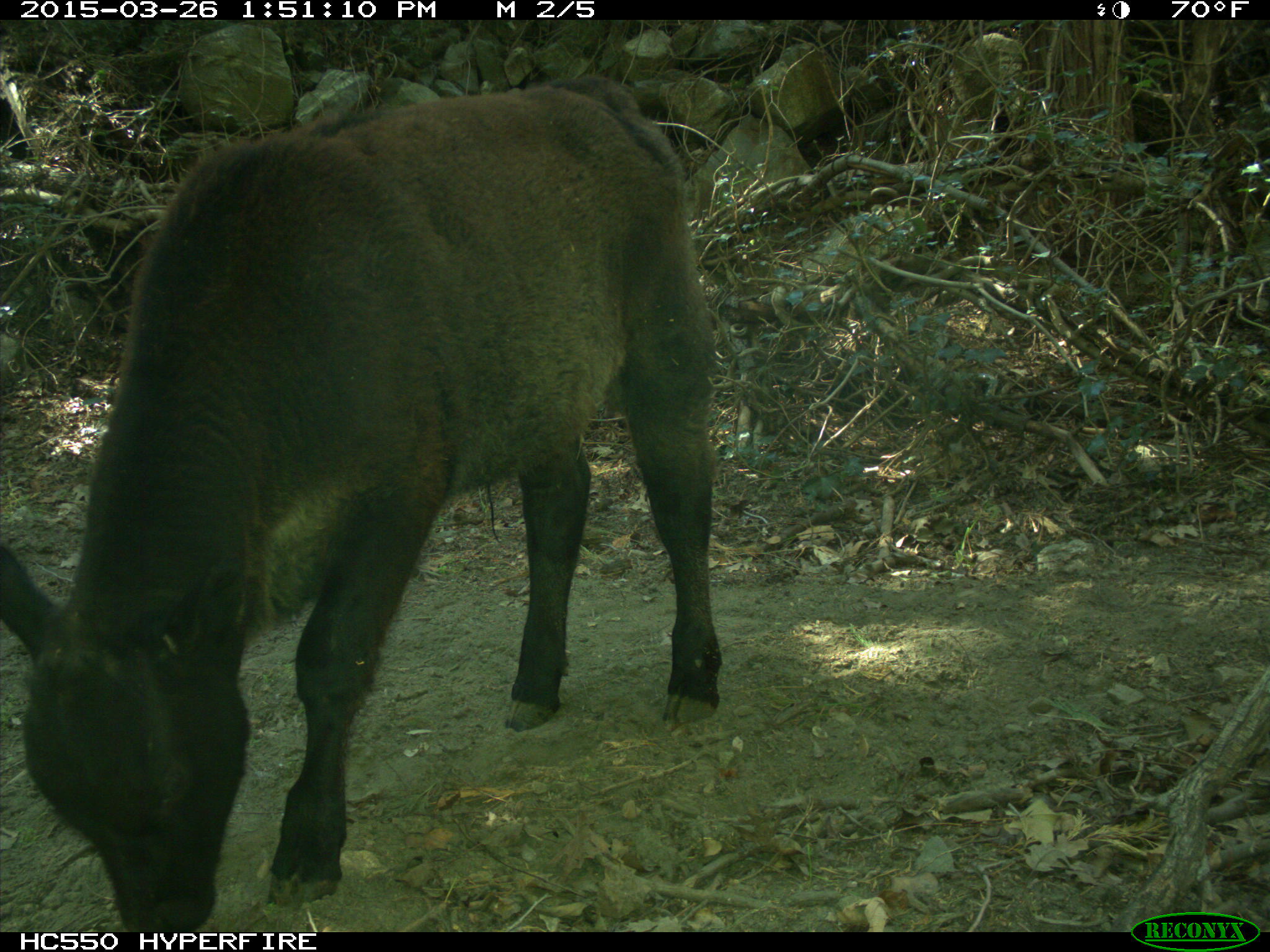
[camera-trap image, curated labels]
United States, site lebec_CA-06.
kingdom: Animalia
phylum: Chordata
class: Mammalia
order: Artiodactyla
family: Bovidae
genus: Bos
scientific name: Bos taurus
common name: domestic cow